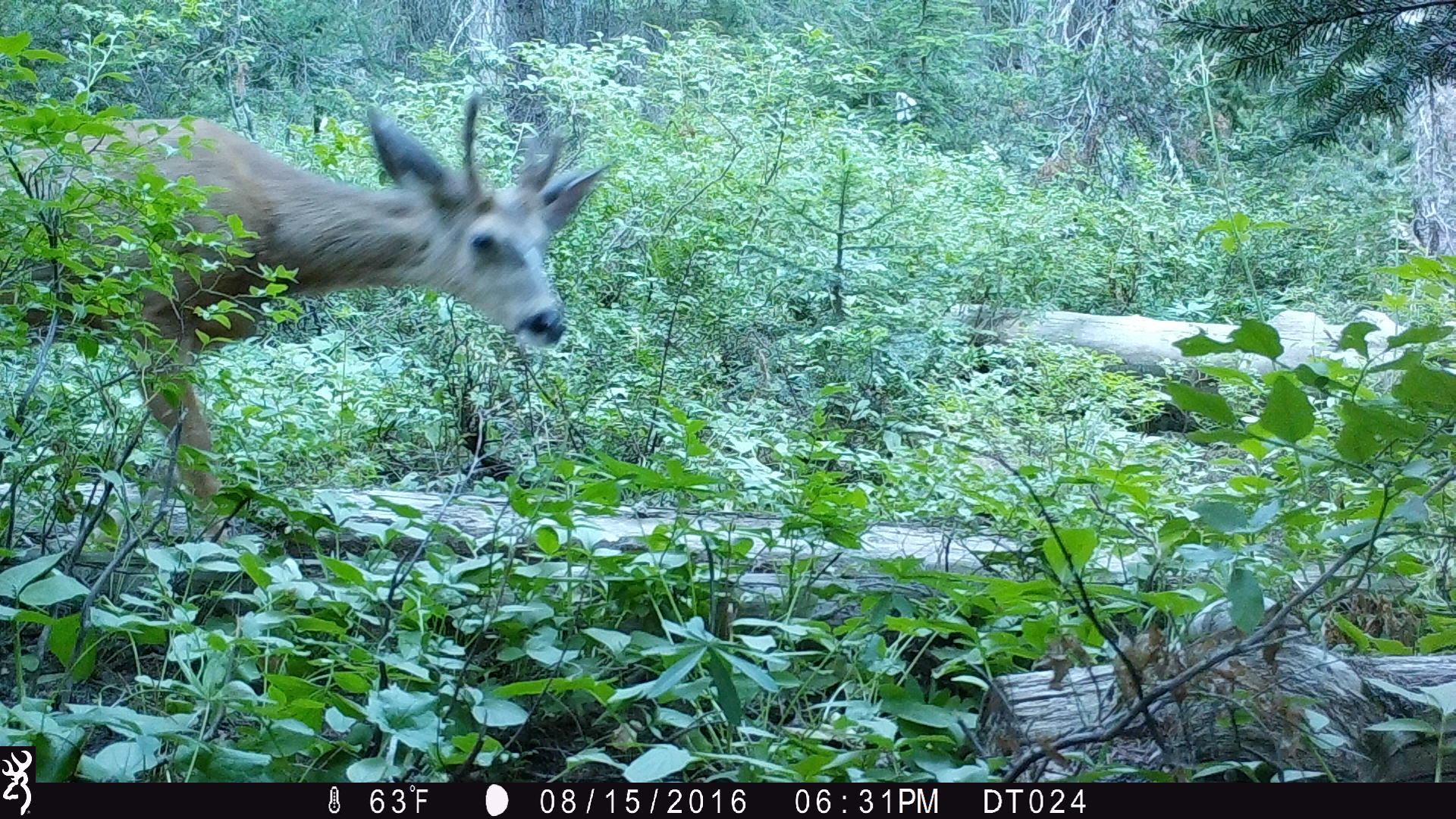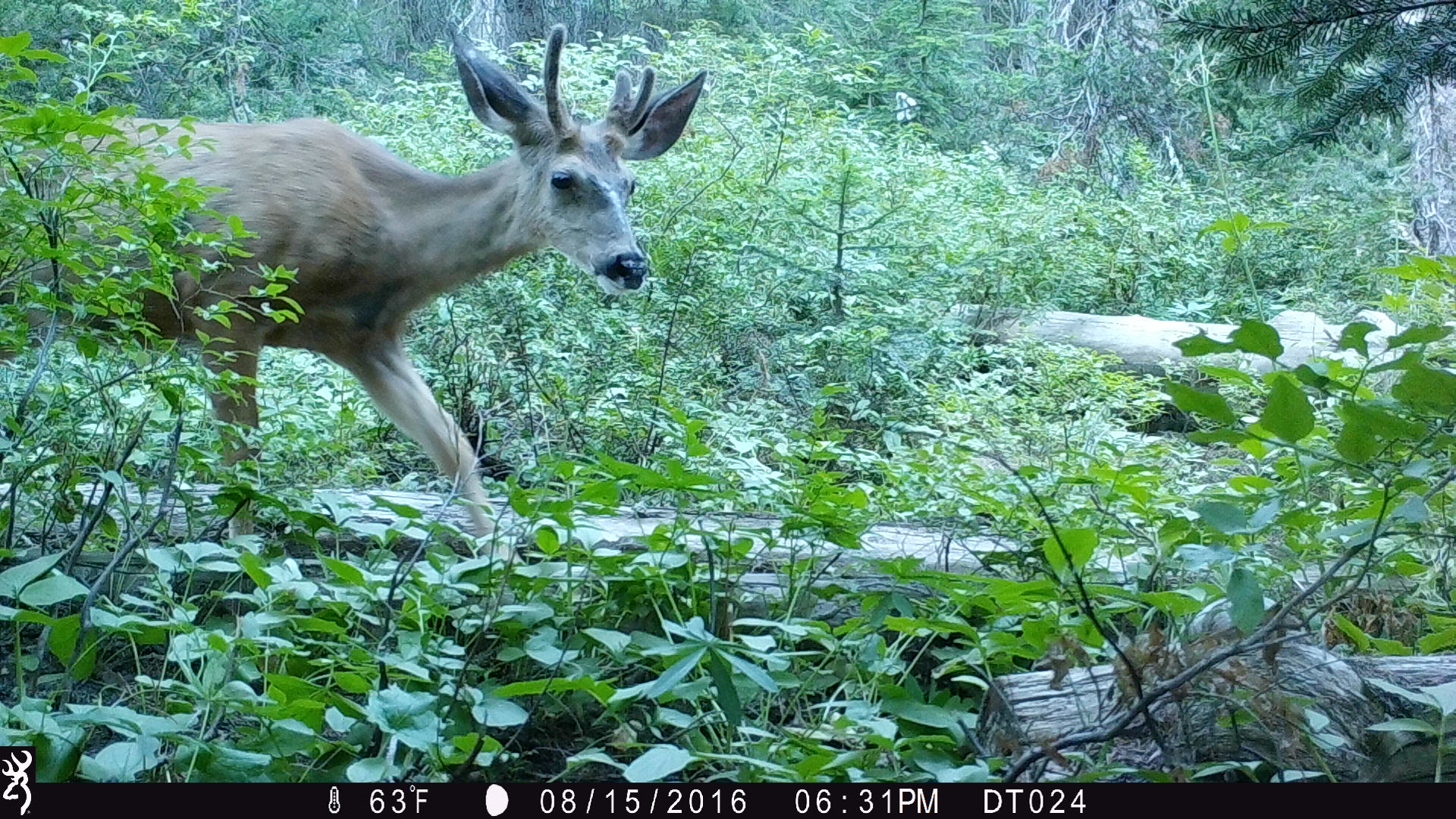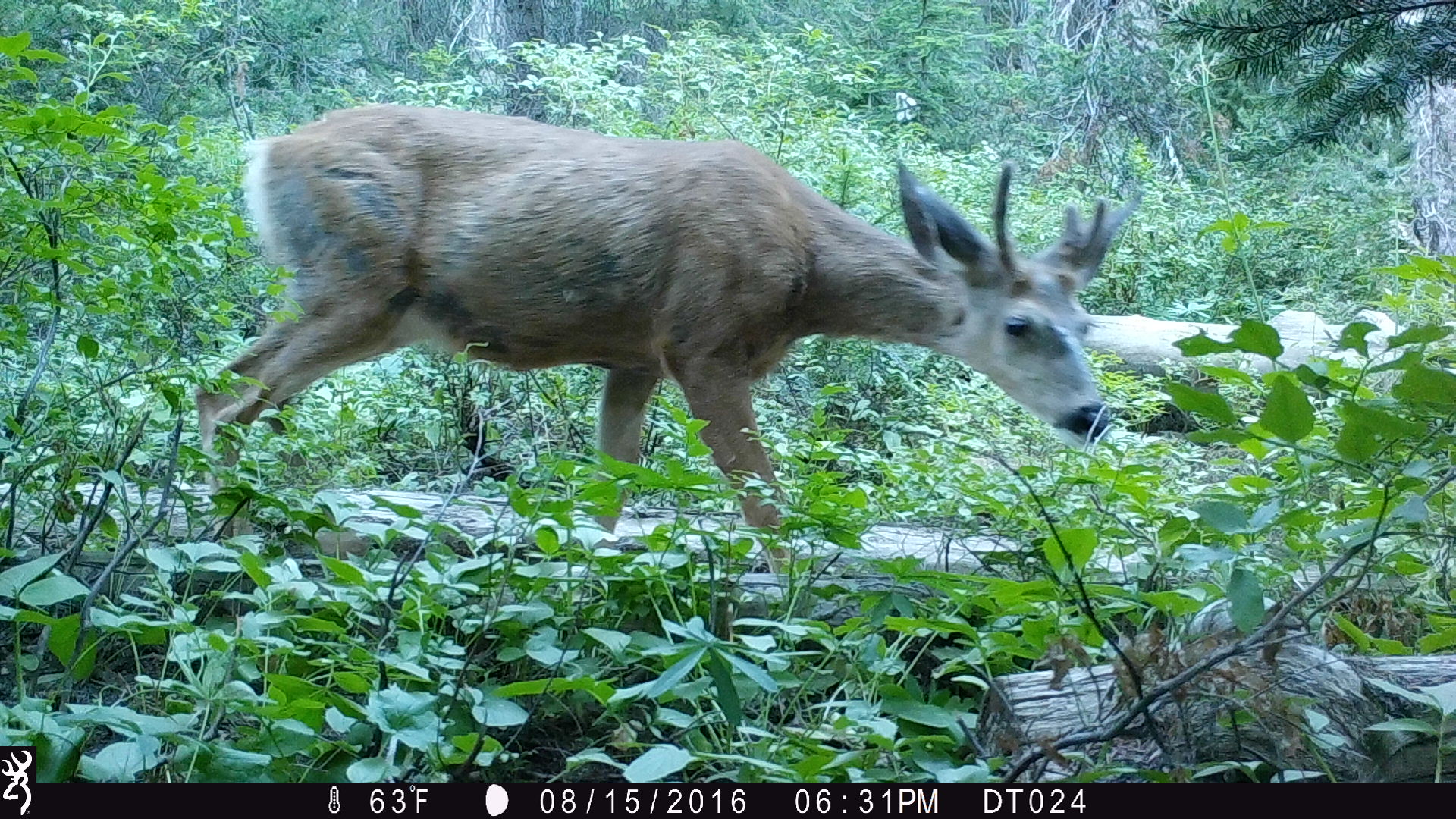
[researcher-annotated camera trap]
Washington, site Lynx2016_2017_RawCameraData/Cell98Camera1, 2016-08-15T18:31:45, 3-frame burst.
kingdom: Animalia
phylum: Chordata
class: Mammalia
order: Artiodactyla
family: Cervidae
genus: Odocoileus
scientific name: Odocoileus hemionus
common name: mule deer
Odocoileus hemionus (mule deer). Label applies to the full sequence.